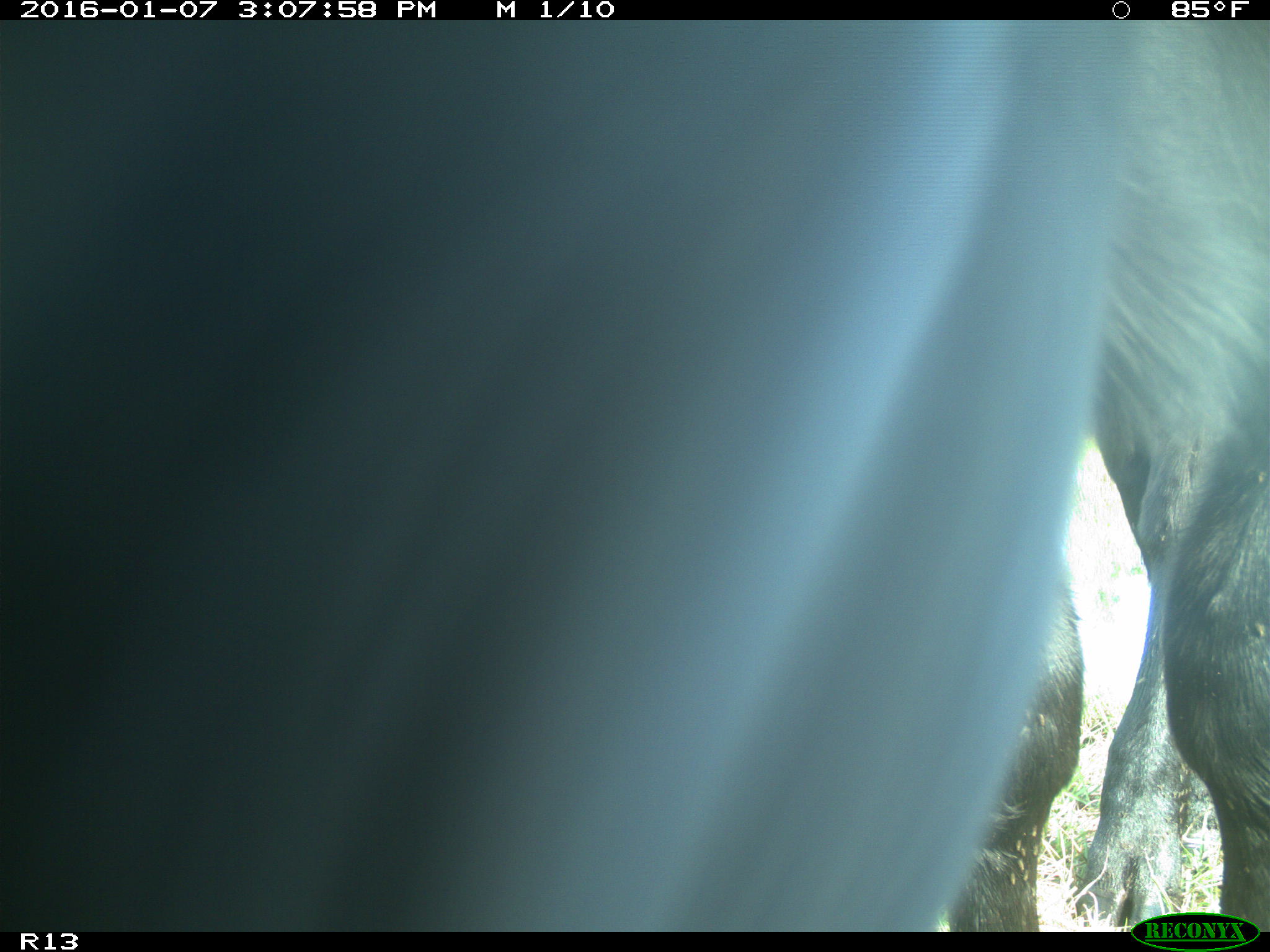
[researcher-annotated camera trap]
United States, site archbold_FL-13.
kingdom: Animalia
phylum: Chordata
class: Mammalia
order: Artiodactyla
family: Bovidae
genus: Bos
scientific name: Bos taurus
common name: domestic cow